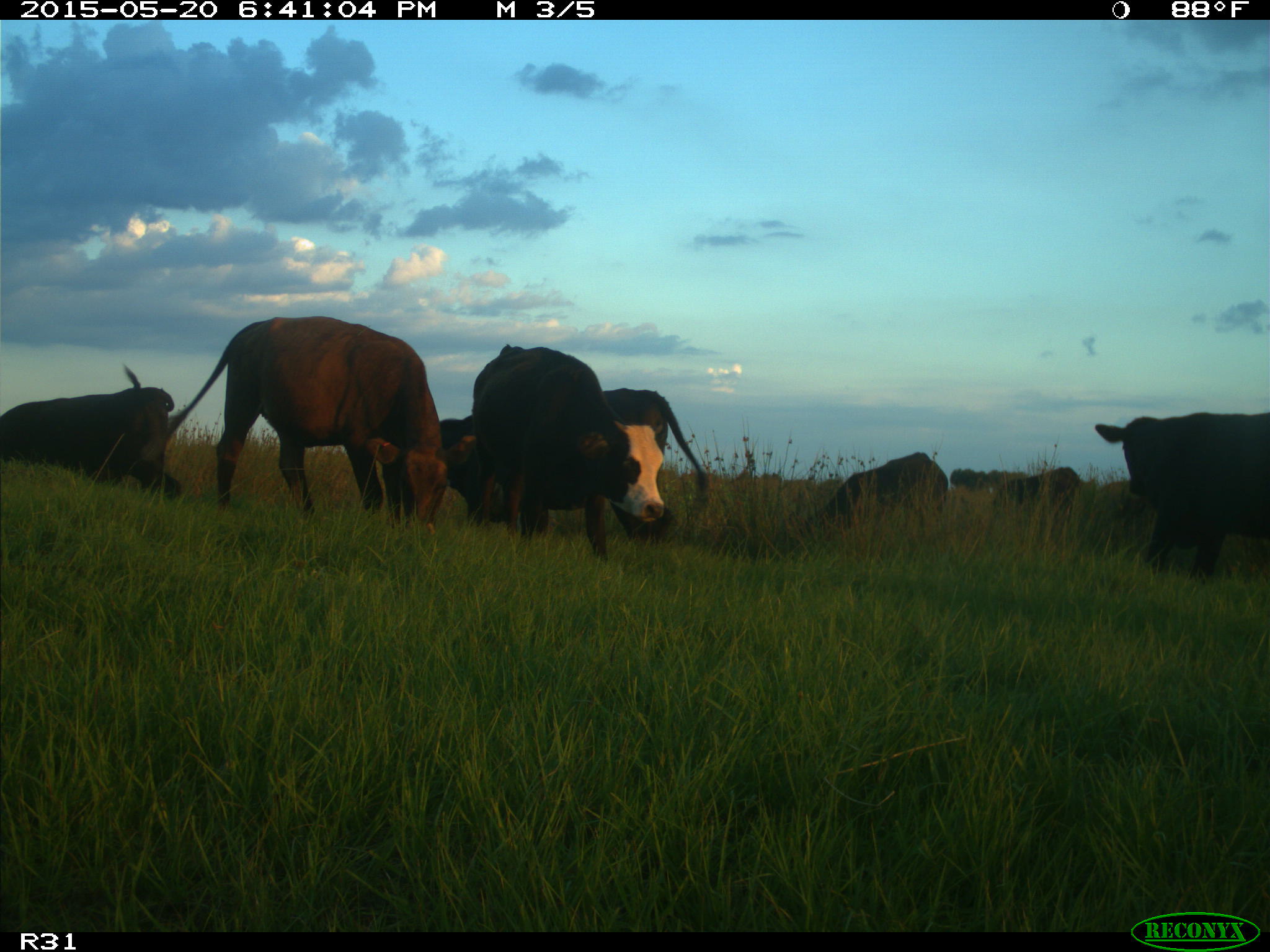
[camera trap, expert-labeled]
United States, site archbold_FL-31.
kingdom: Animalia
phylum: Chordata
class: Mammalia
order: Artiodactyla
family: Bovidae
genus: Bos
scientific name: Bos taurus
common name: domestic cow